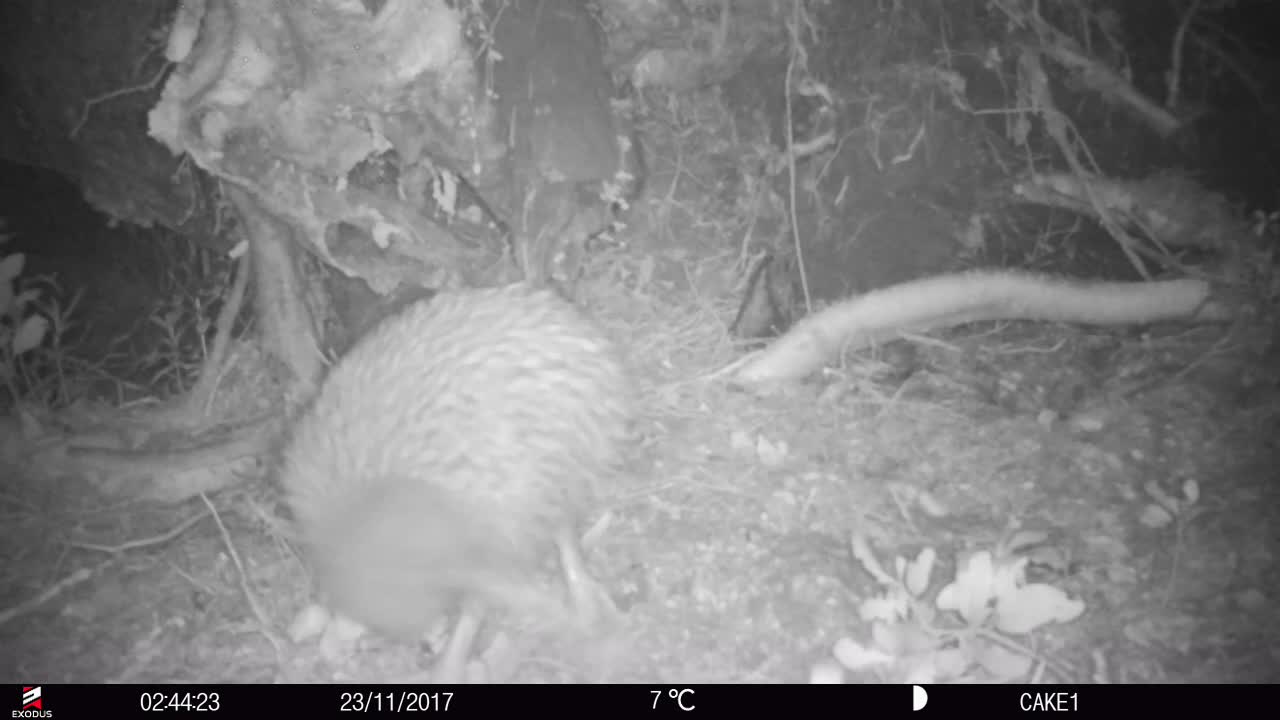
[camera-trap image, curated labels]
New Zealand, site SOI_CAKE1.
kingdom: Animalia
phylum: Chordata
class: Aves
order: Apterygiformes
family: Apterygidae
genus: Apteryx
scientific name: Apteryx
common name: kiwi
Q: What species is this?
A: Kiwi (Apteryx).